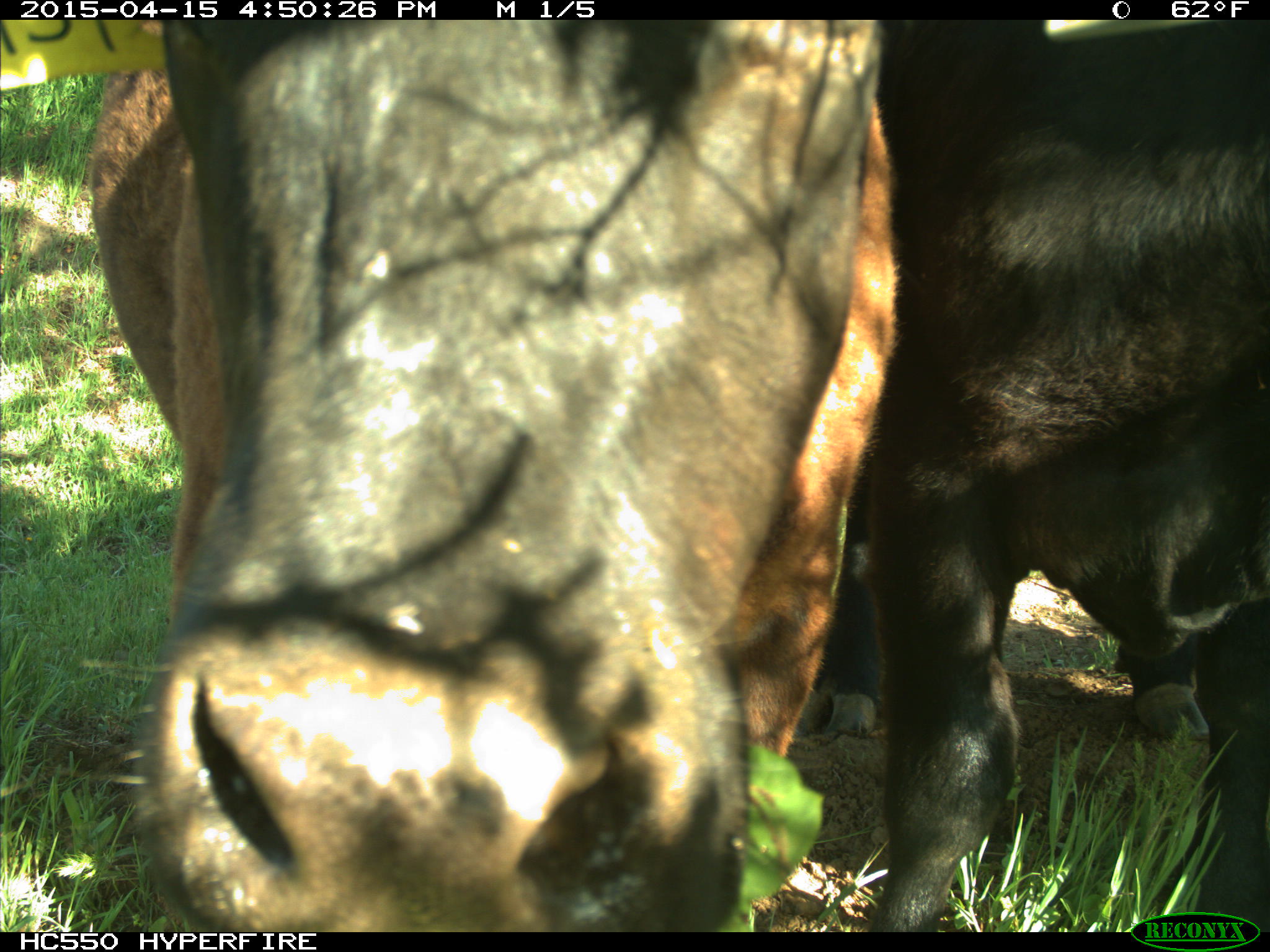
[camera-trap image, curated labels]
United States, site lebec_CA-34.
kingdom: Animalia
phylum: Chordata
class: Mammalia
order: Artiodactyla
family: Bovidae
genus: Bos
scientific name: Bos taurus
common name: domestic cow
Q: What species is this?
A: Bos taurus (domestic cow).